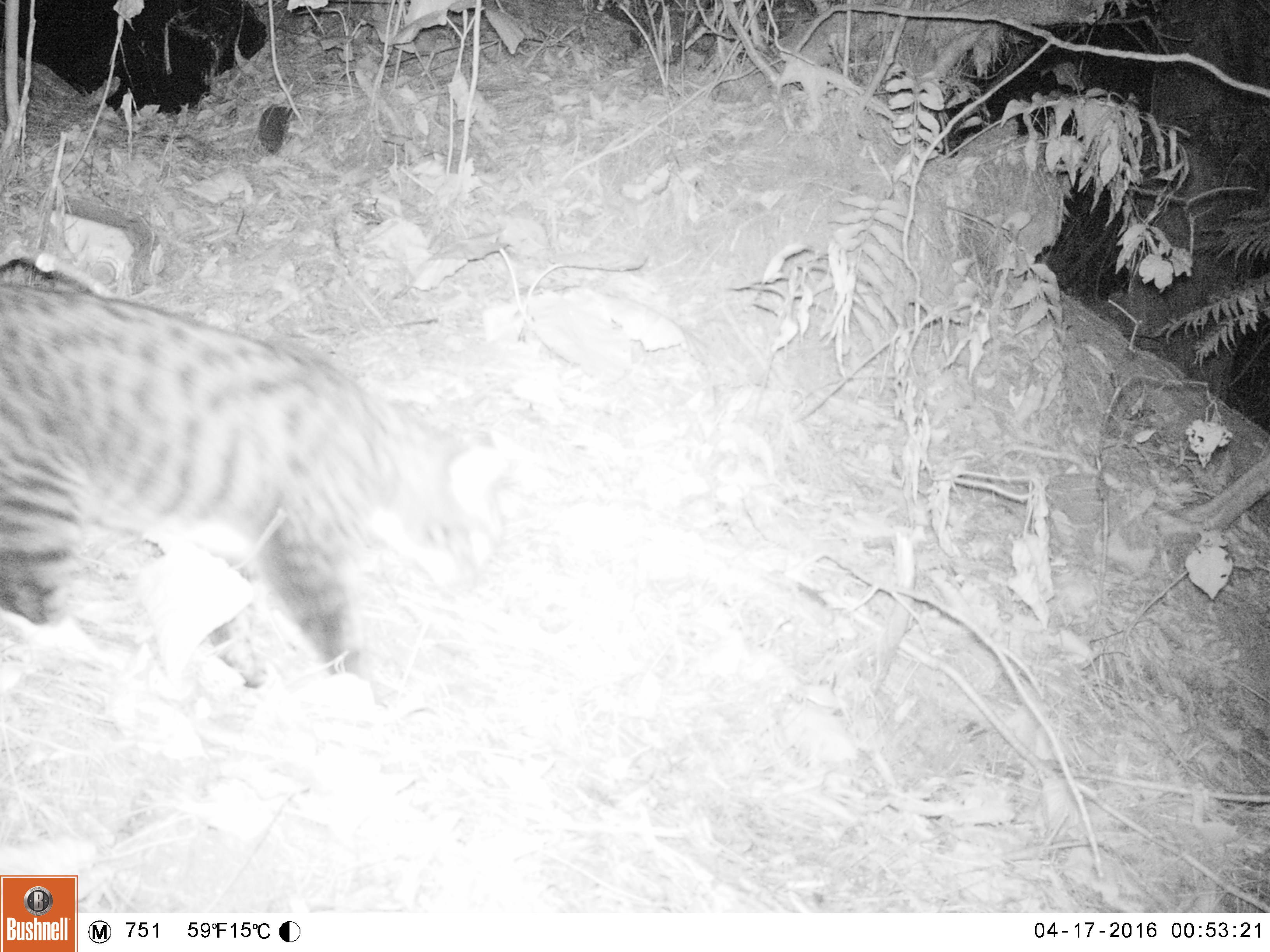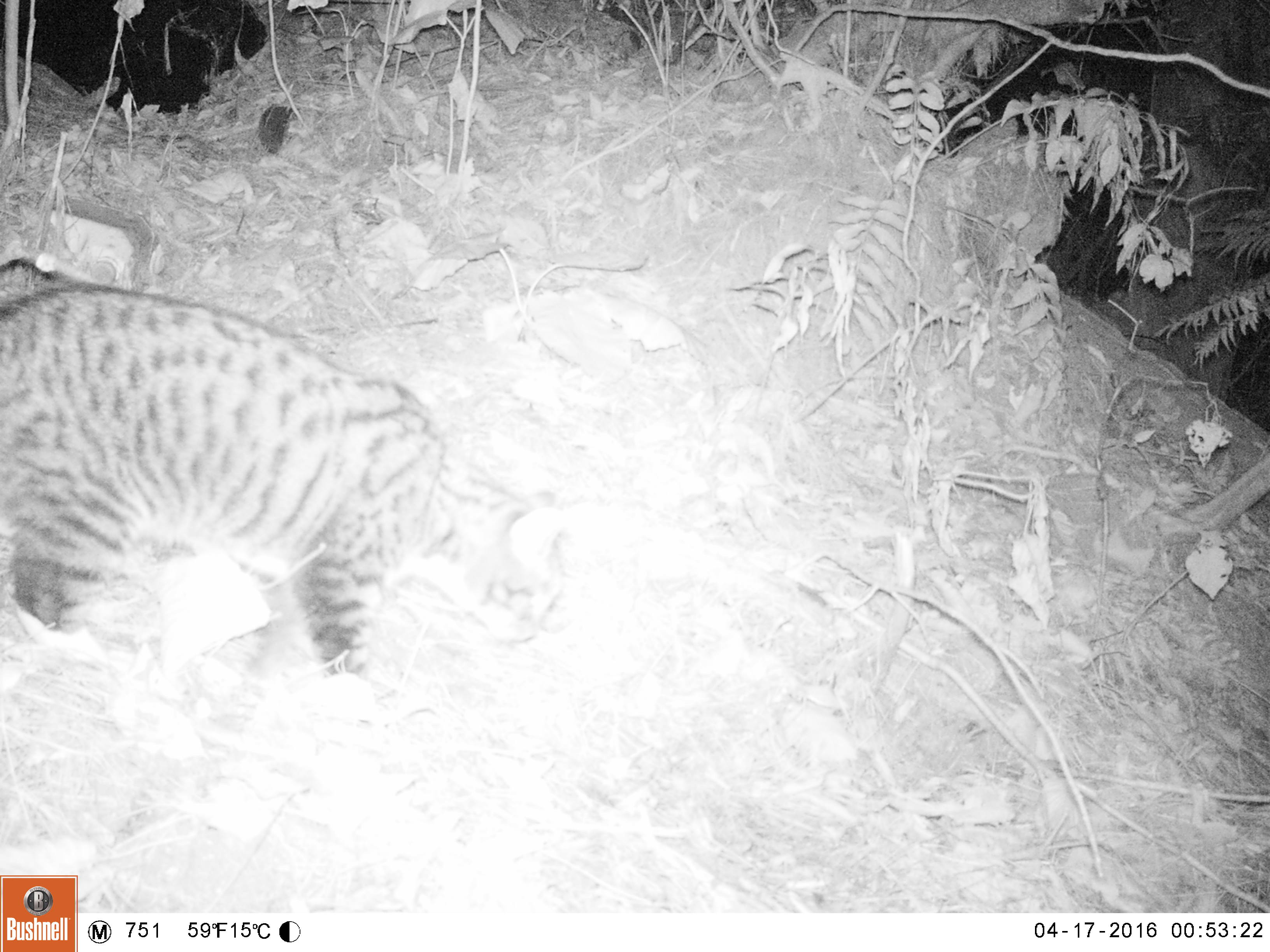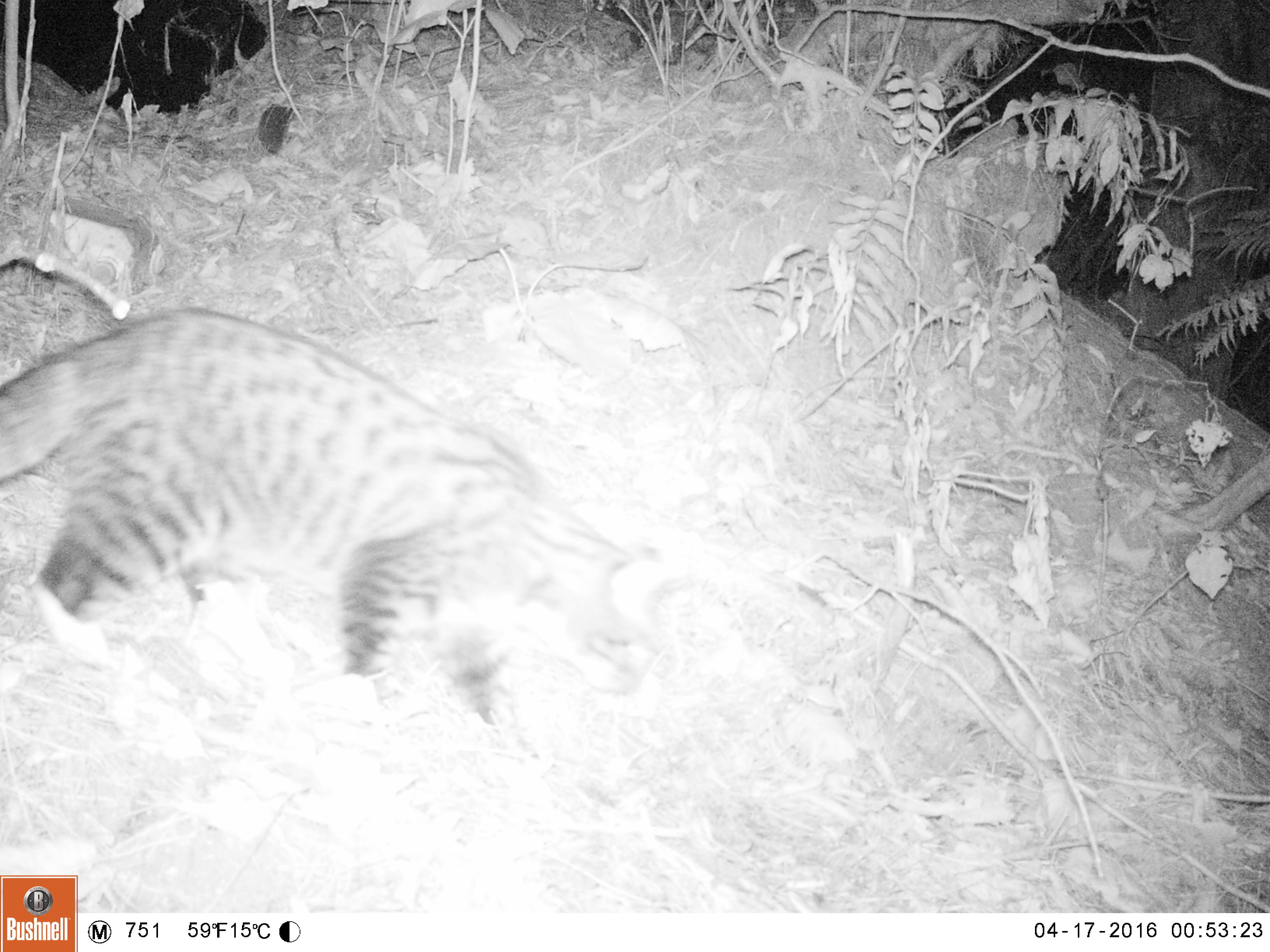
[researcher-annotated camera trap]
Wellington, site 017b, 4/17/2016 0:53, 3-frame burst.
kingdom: Animalia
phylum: Chordata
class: Mammalia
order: Carnivora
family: Felidae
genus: Felis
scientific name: Felis catus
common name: cat